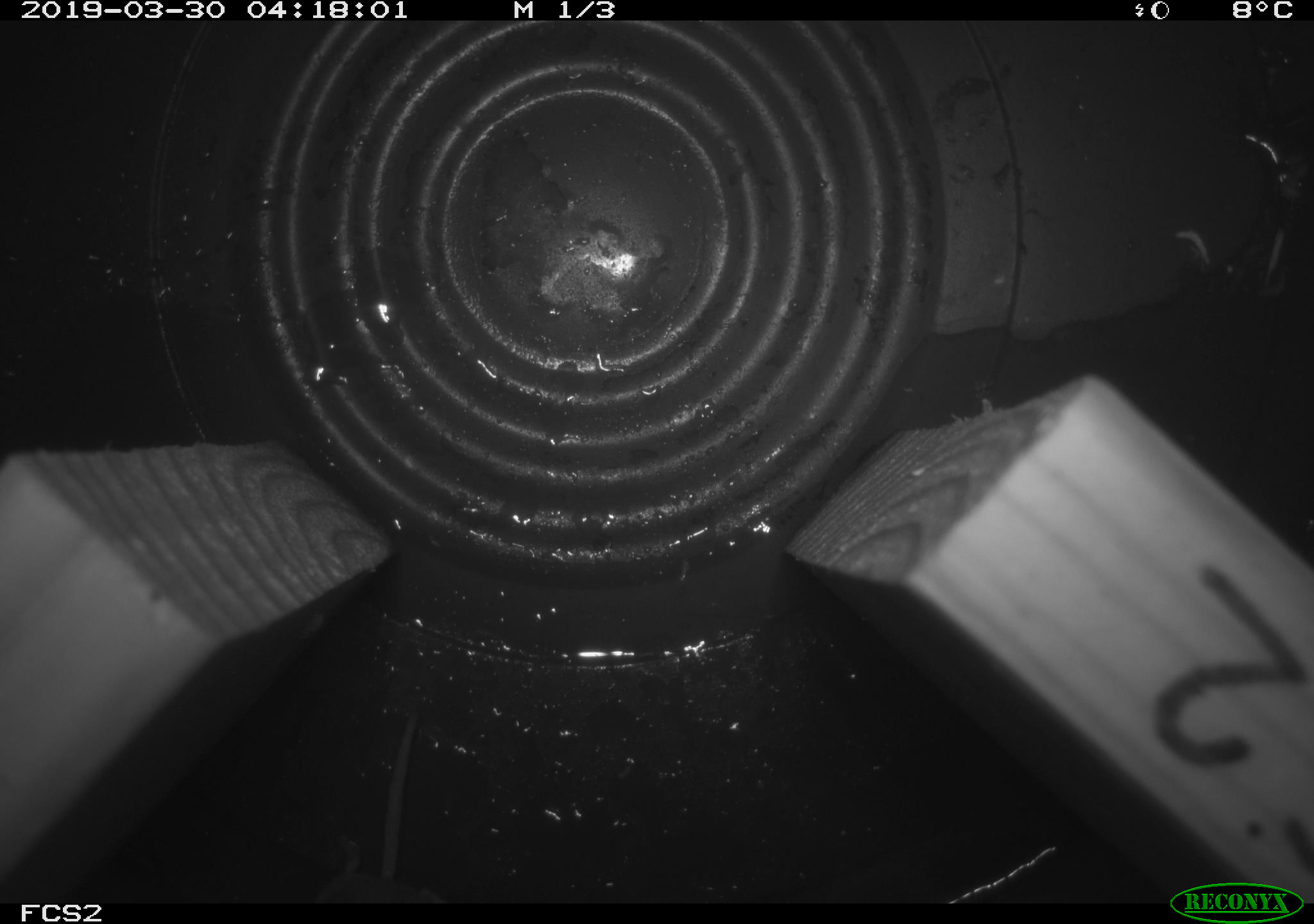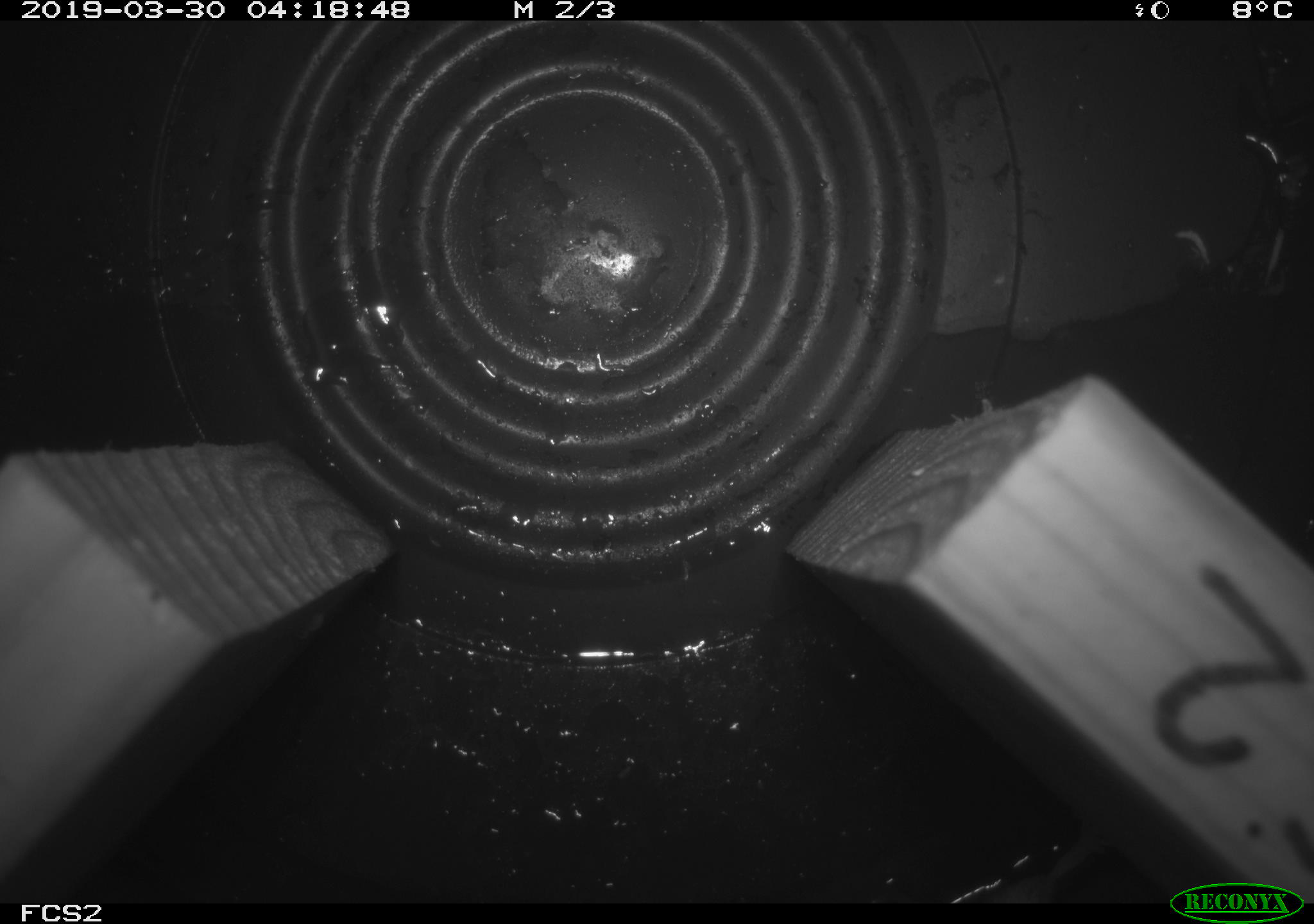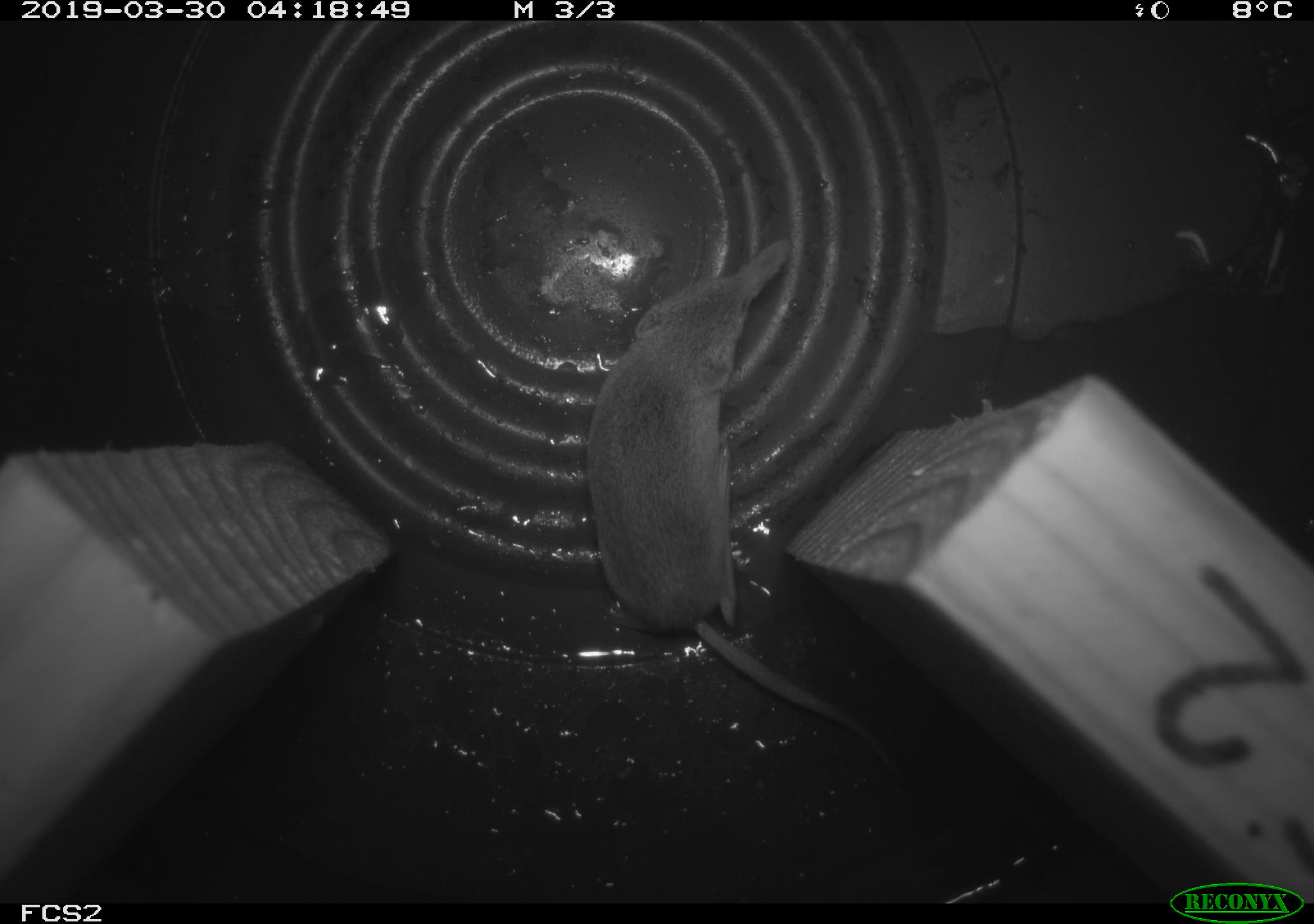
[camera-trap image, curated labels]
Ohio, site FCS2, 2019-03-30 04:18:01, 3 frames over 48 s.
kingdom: Animalia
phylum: Chordata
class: Mammalia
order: Eulipotyphla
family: Soricidae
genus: Sorex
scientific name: Sorex cinereus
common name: masked shrew